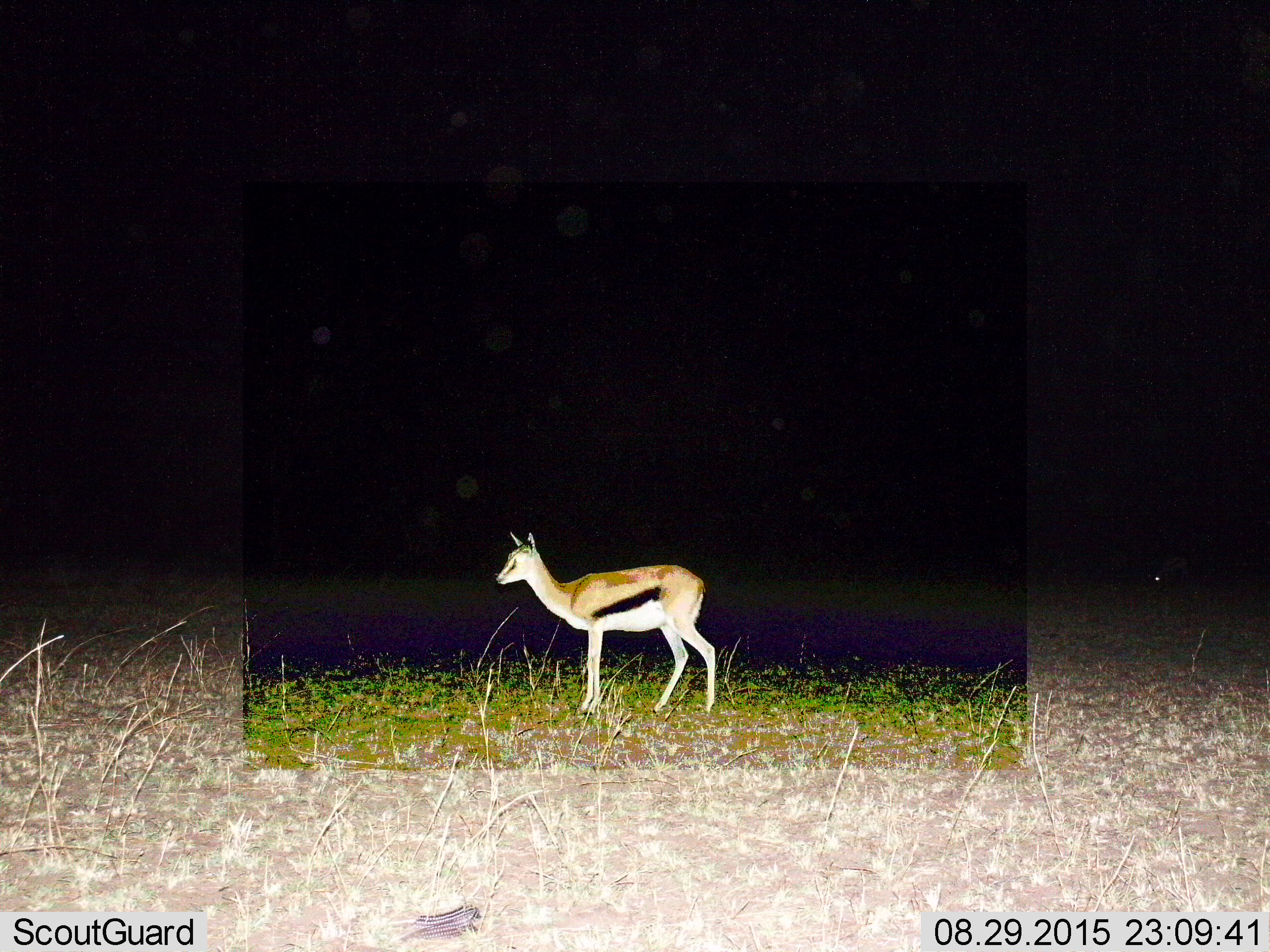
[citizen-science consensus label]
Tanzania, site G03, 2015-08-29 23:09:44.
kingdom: Animalia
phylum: Chordata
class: Mammalia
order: Artiodactyla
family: Bovidae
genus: Eudorcas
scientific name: Eudorcas thomsonii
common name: thomson's gazelle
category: gazellethomsons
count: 1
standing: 88%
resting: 6%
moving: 6%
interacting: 0%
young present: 12%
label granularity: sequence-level